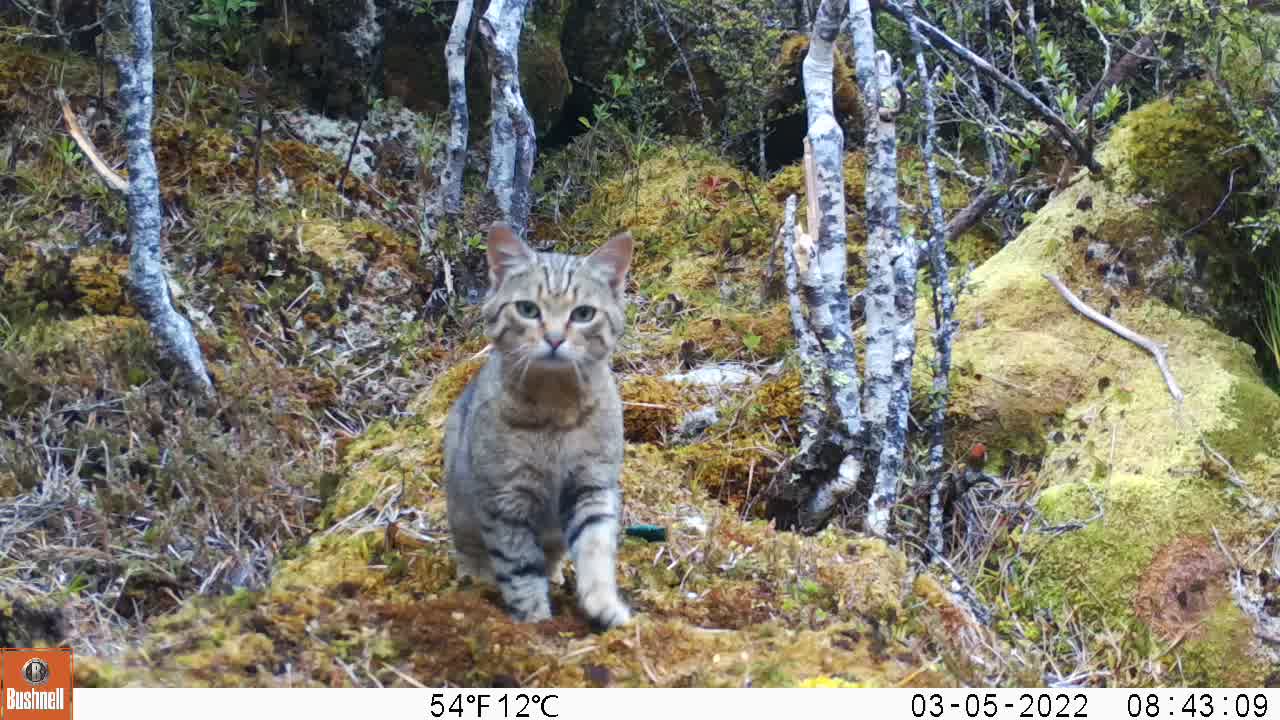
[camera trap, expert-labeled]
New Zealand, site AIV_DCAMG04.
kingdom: Animalia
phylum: Chordata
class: Mammalia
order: Carnivora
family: Felidae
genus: Felis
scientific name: Felis catus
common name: domestic cat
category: cat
Cat (domestic cat) (Felis catus).